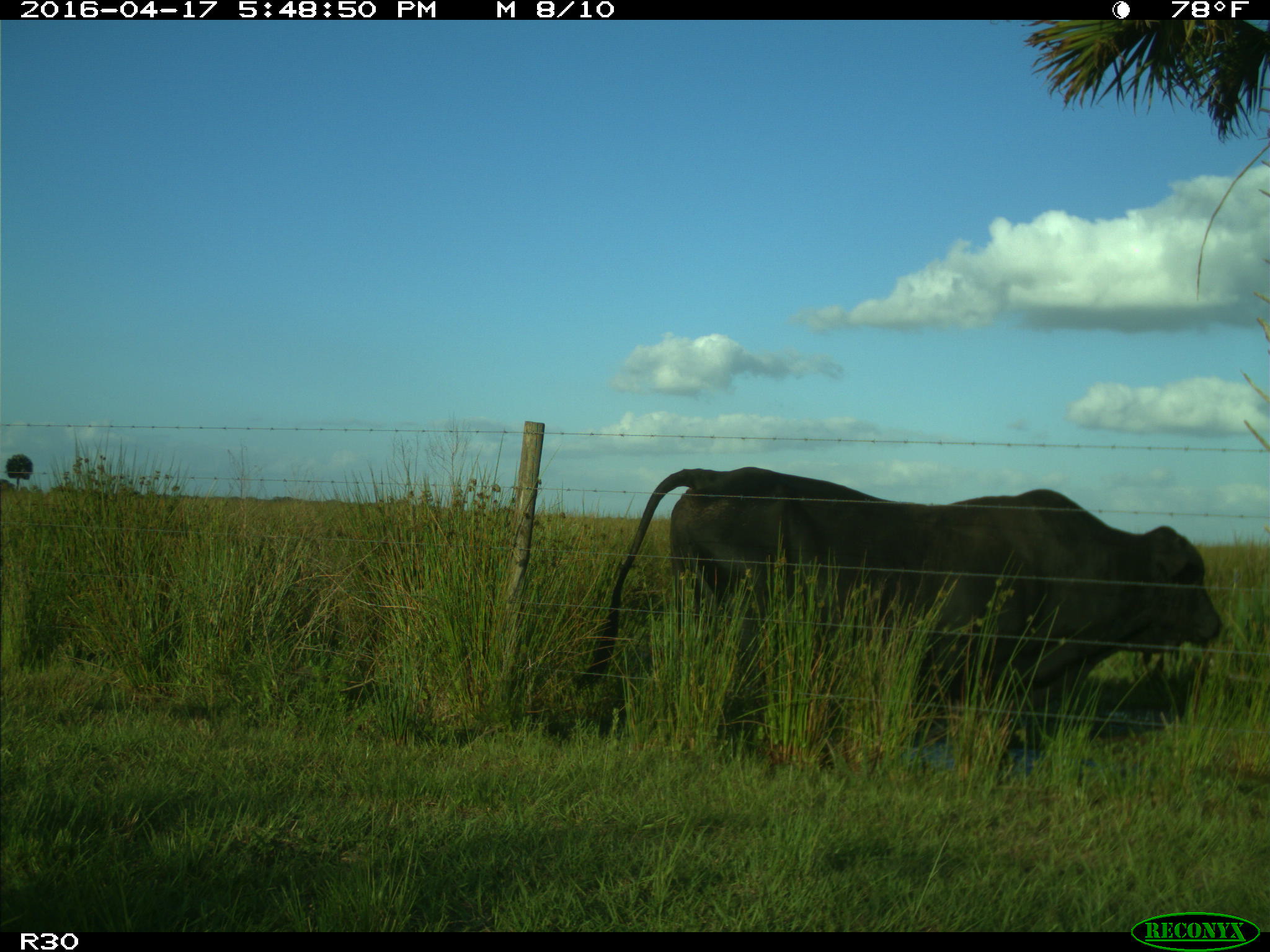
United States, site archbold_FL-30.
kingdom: Animalia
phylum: Chordata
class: Mammalia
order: Artiodactyla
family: Bovidae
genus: Bos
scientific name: Bos taurus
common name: domestic cow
Bos taurus (domestic cow).